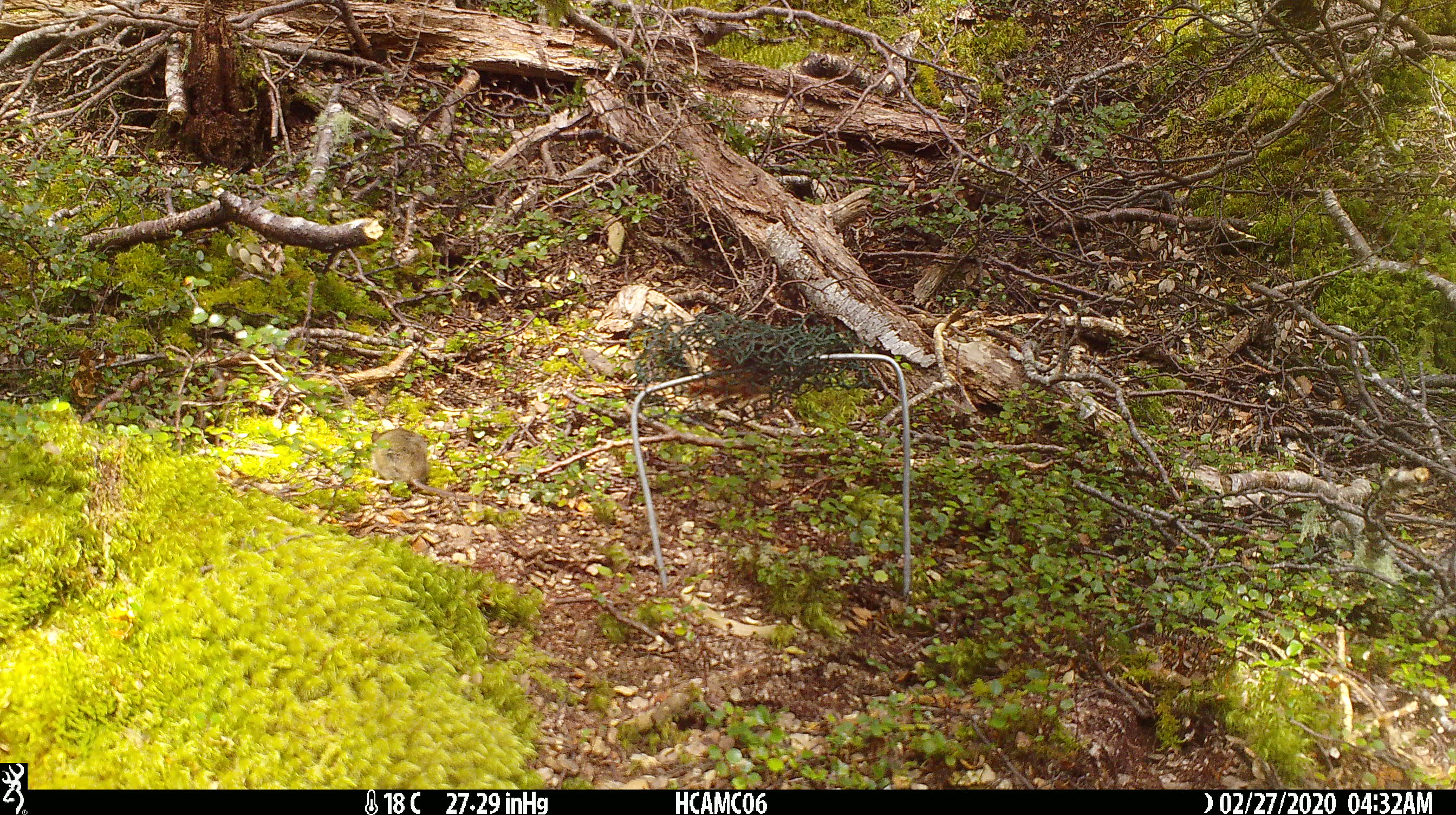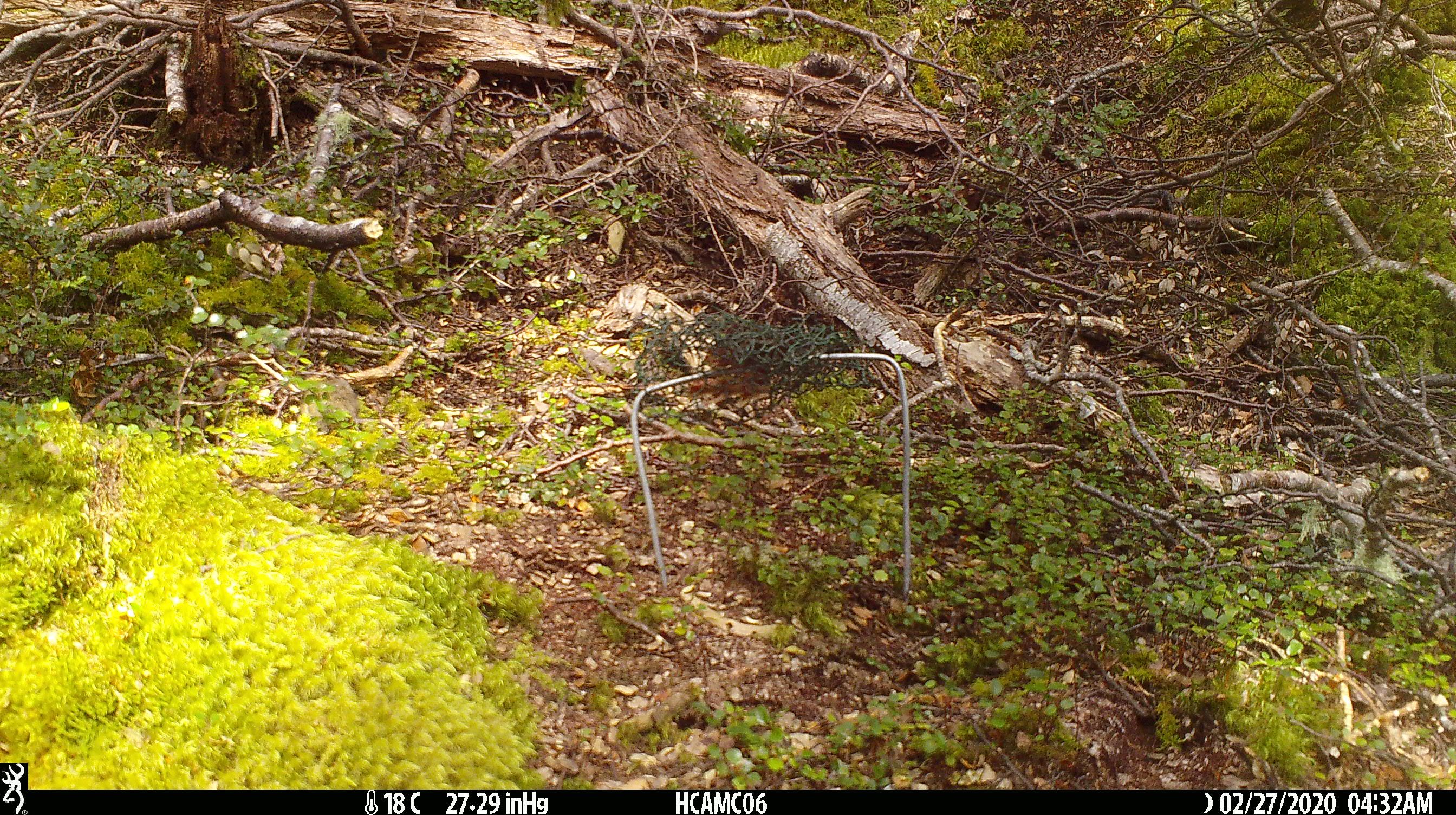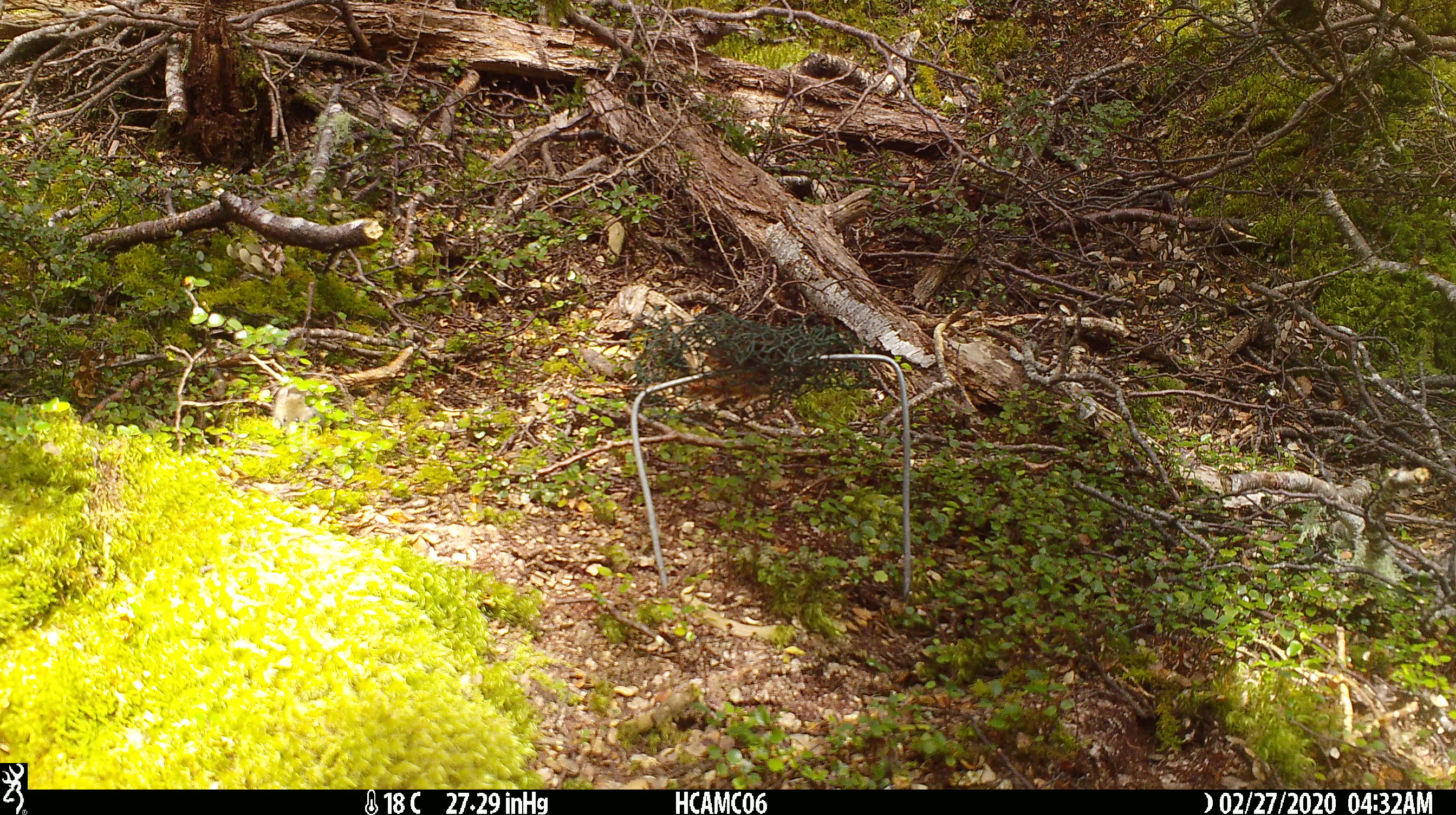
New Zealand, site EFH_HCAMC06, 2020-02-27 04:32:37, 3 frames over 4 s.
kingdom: Animalia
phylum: Chordata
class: Mammalia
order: Rodentia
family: Muridae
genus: Mus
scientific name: Mus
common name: mouse